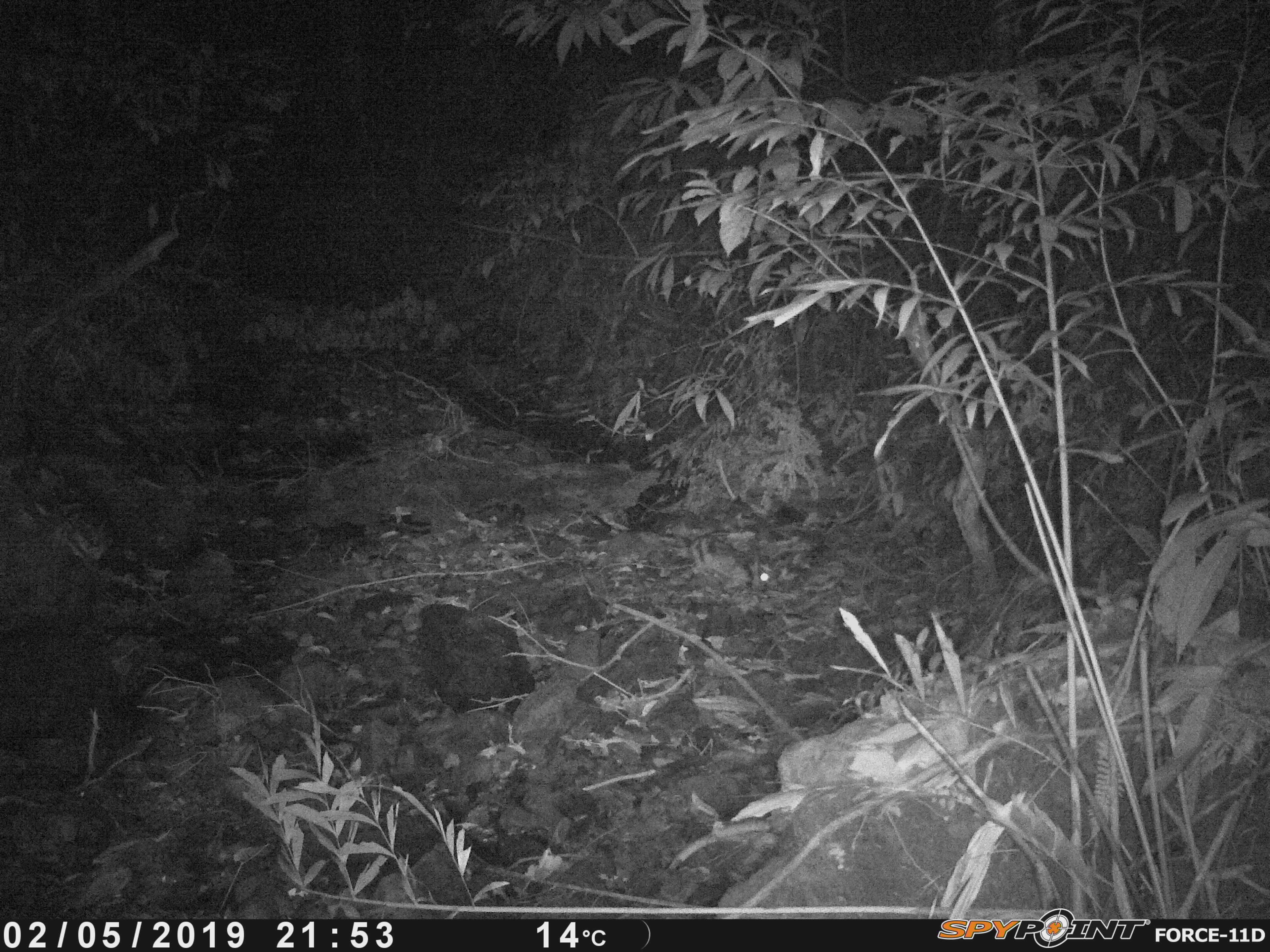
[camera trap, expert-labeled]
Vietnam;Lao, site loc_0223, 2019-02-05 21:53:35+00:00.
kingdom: Animalia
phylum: Chordata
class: Mammalia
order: Lagomorpha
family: Leporidae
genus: Nesolagus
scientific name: Nesolagus timminsi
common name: annamite striped rabbit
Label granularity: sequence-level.